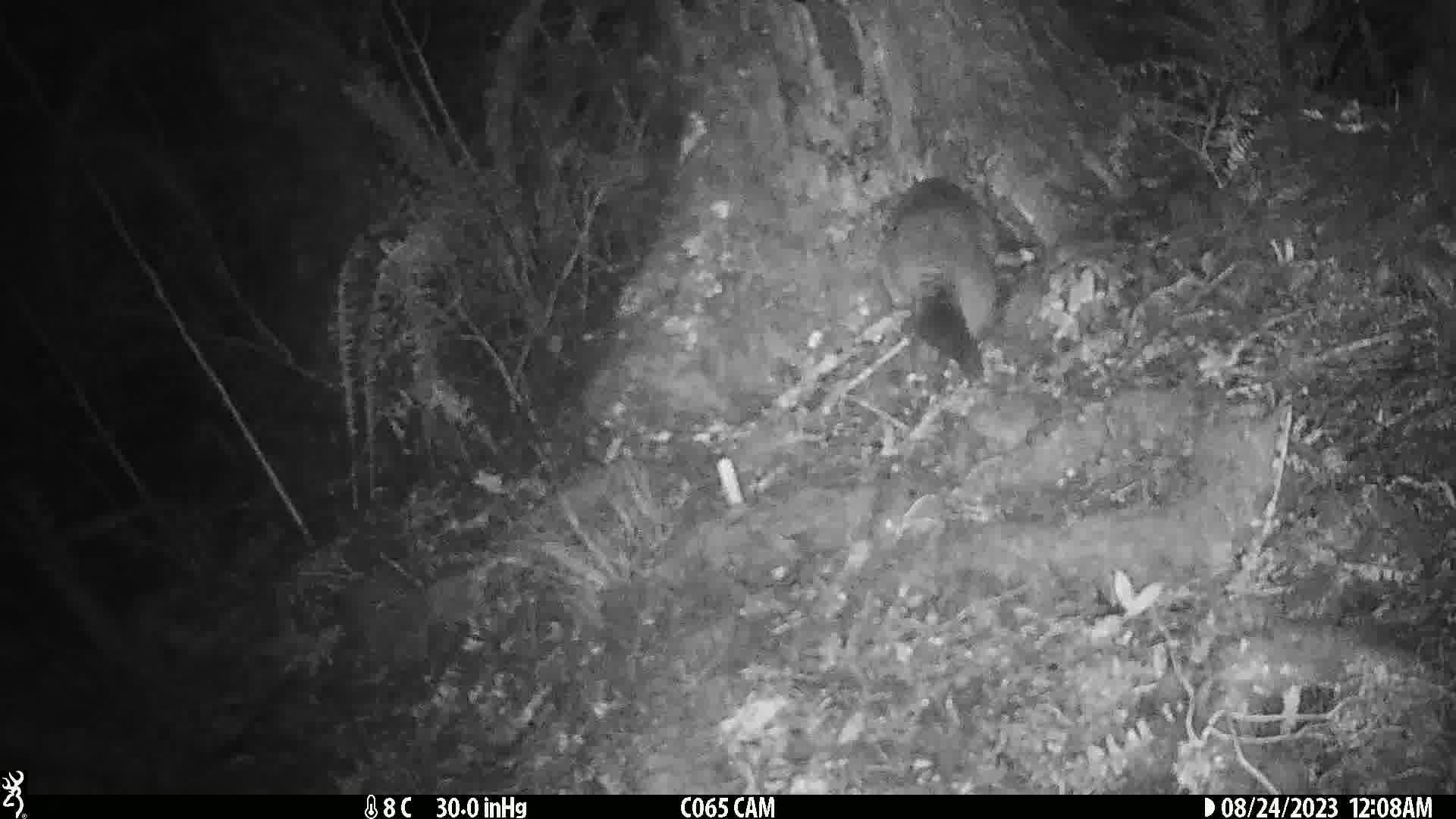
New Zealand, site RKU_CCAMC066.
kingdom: Animalia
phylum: Chordata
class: Mammalia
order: Diprotodontia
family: Phalangeridae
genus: Trichosurus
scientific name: Trichosurus vulpecula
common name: common brushtail possum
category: possum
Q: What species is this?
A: Possum (common brushtail possum) (Trichosurus vulpecula).